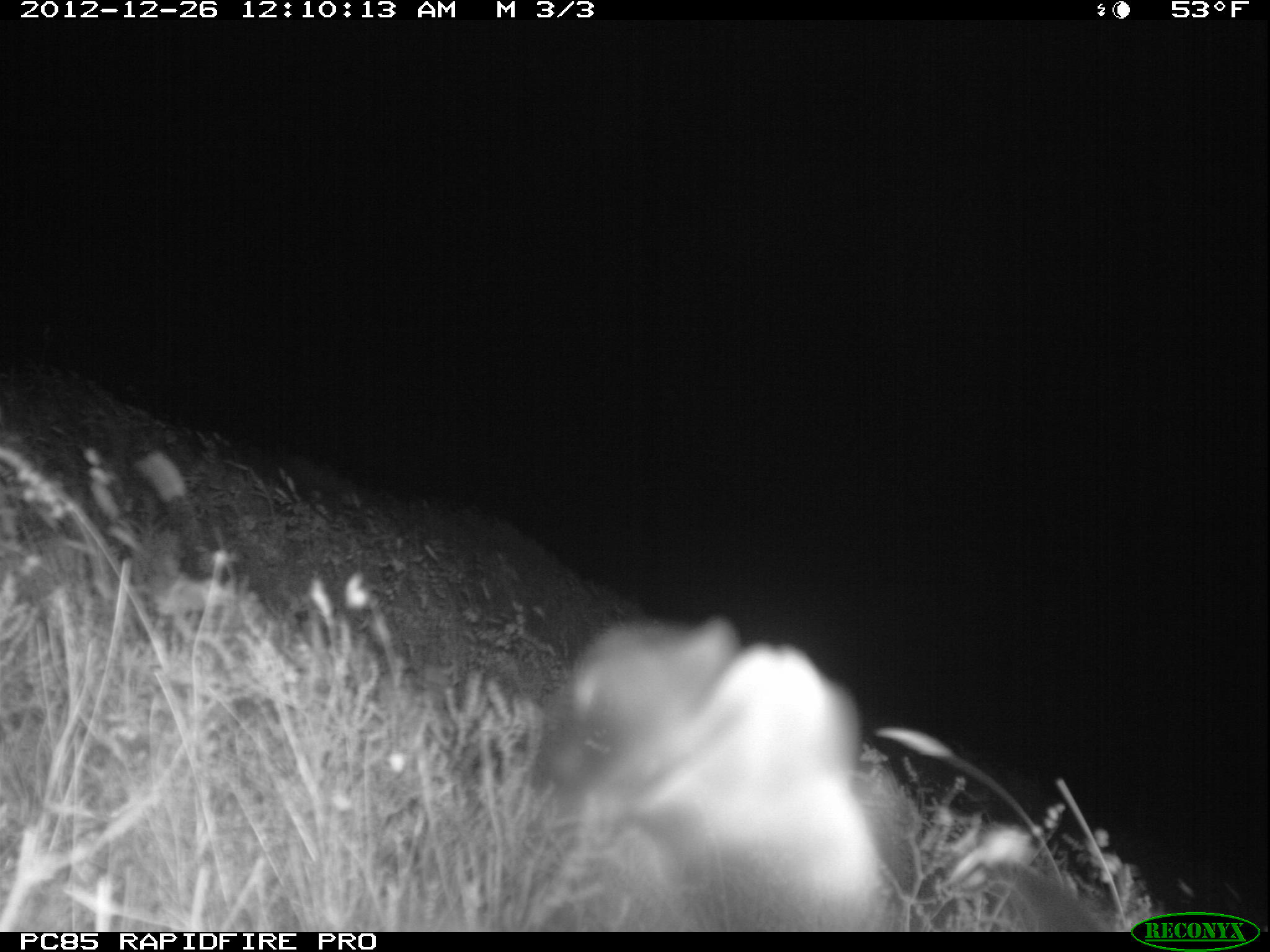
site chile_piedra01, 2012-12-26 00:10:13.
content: unidentified animal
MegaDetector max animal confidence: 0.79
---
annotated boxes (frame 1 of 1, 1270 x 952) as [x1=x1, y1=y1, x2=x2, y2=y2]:
unknown: [x1=512, y1=605, x2=912, y2=932]